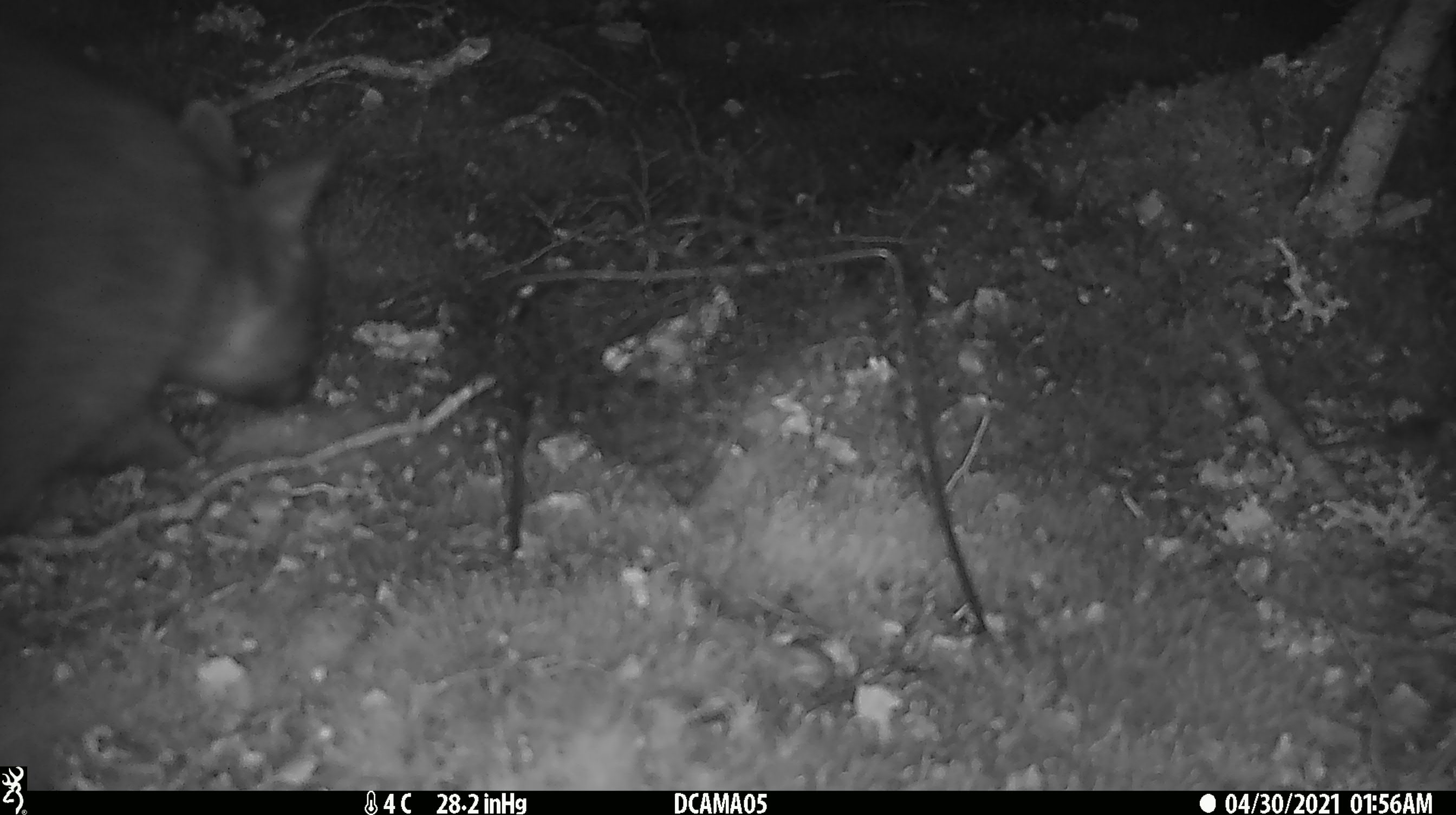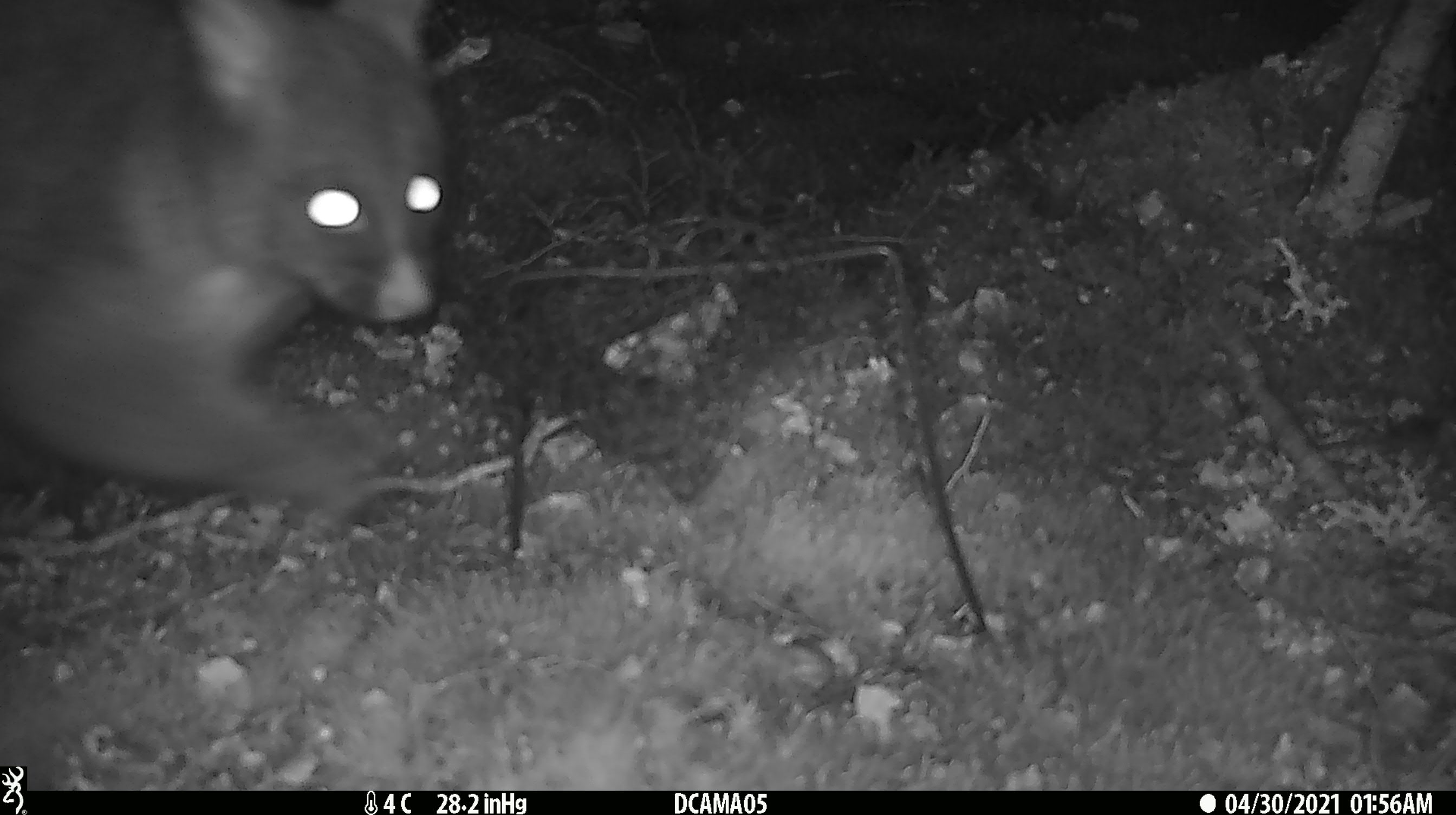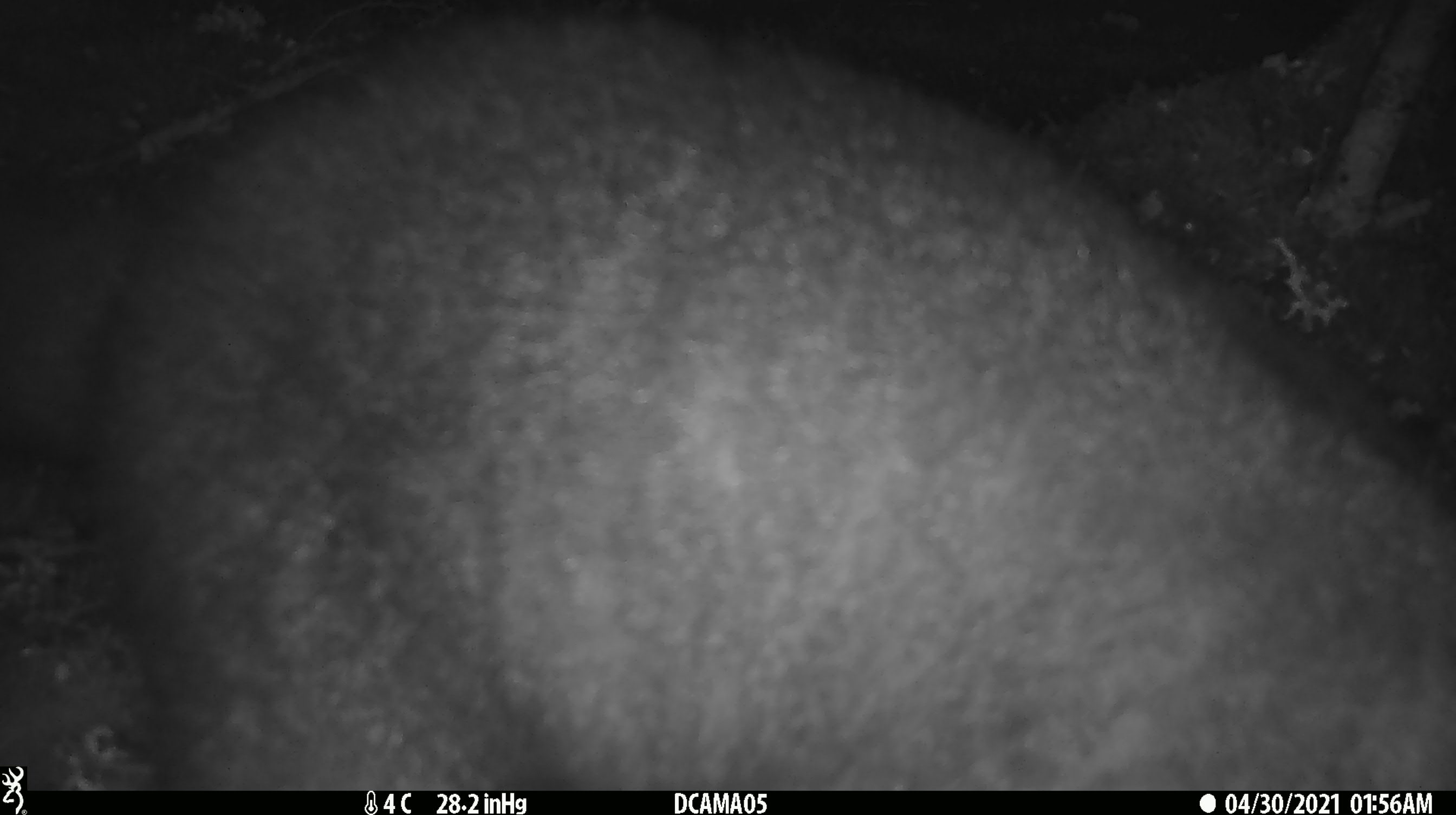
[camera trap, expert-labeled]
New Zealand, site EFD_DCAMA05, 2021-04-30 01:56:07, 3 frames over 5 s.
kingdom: Animalia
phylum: Chordata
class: Mammalia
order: Diprotodontia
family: Phalangeridae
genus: Trichosurus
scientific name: Trichosurus vulpecula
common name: common brushtail possum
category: possum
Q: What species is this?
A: Possum (common brushtail possum) (Trichosurus vulpecula).